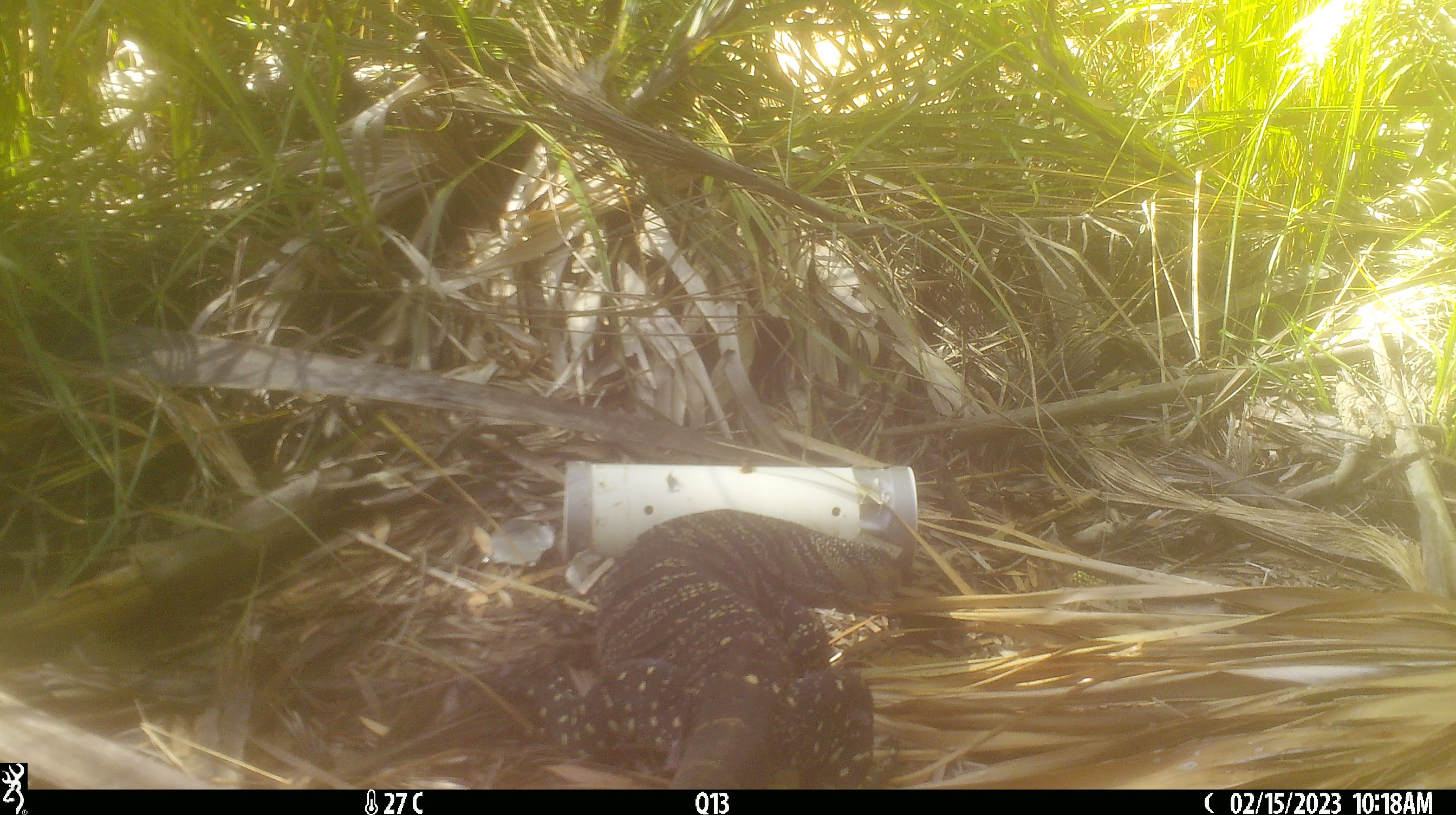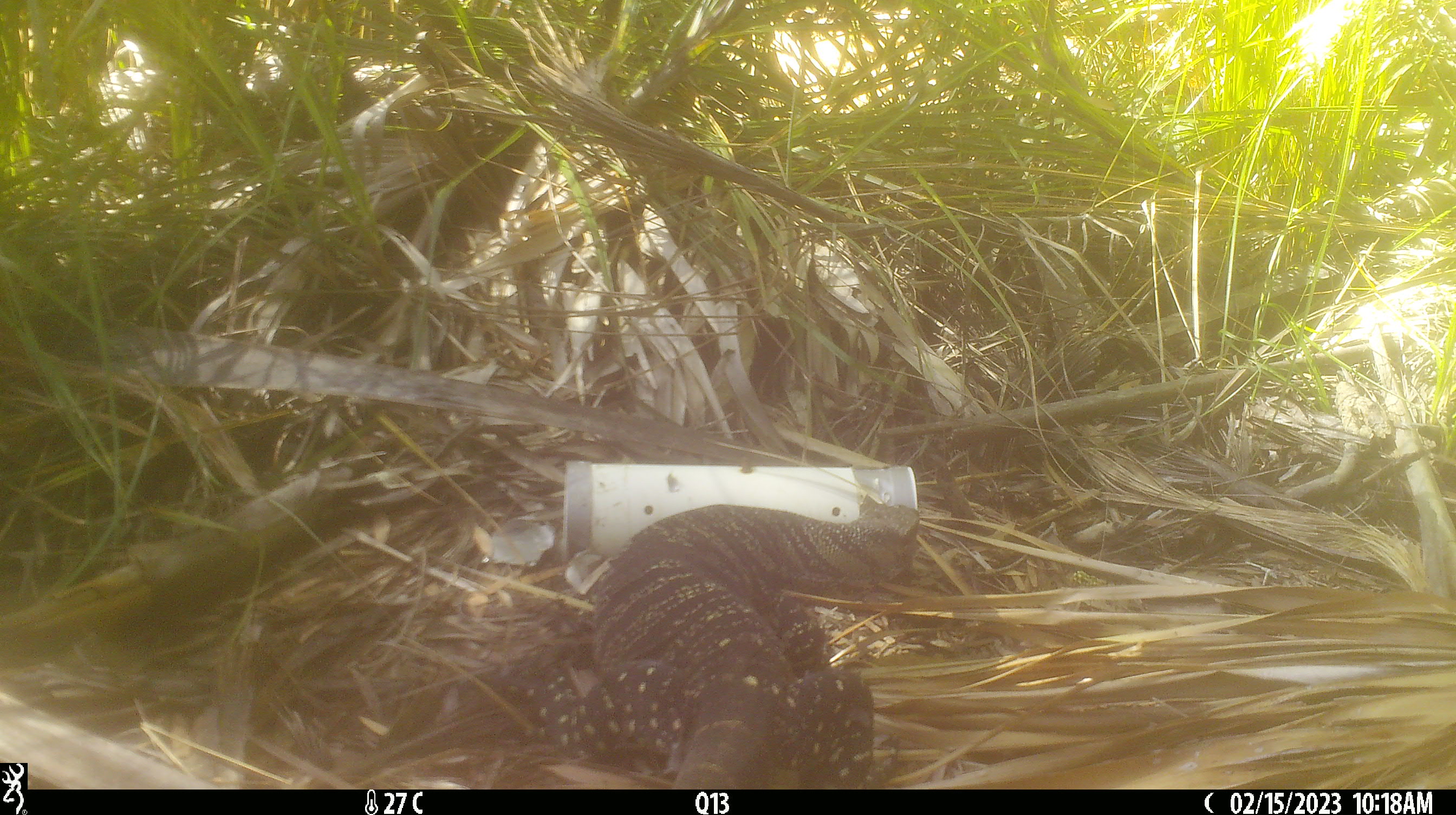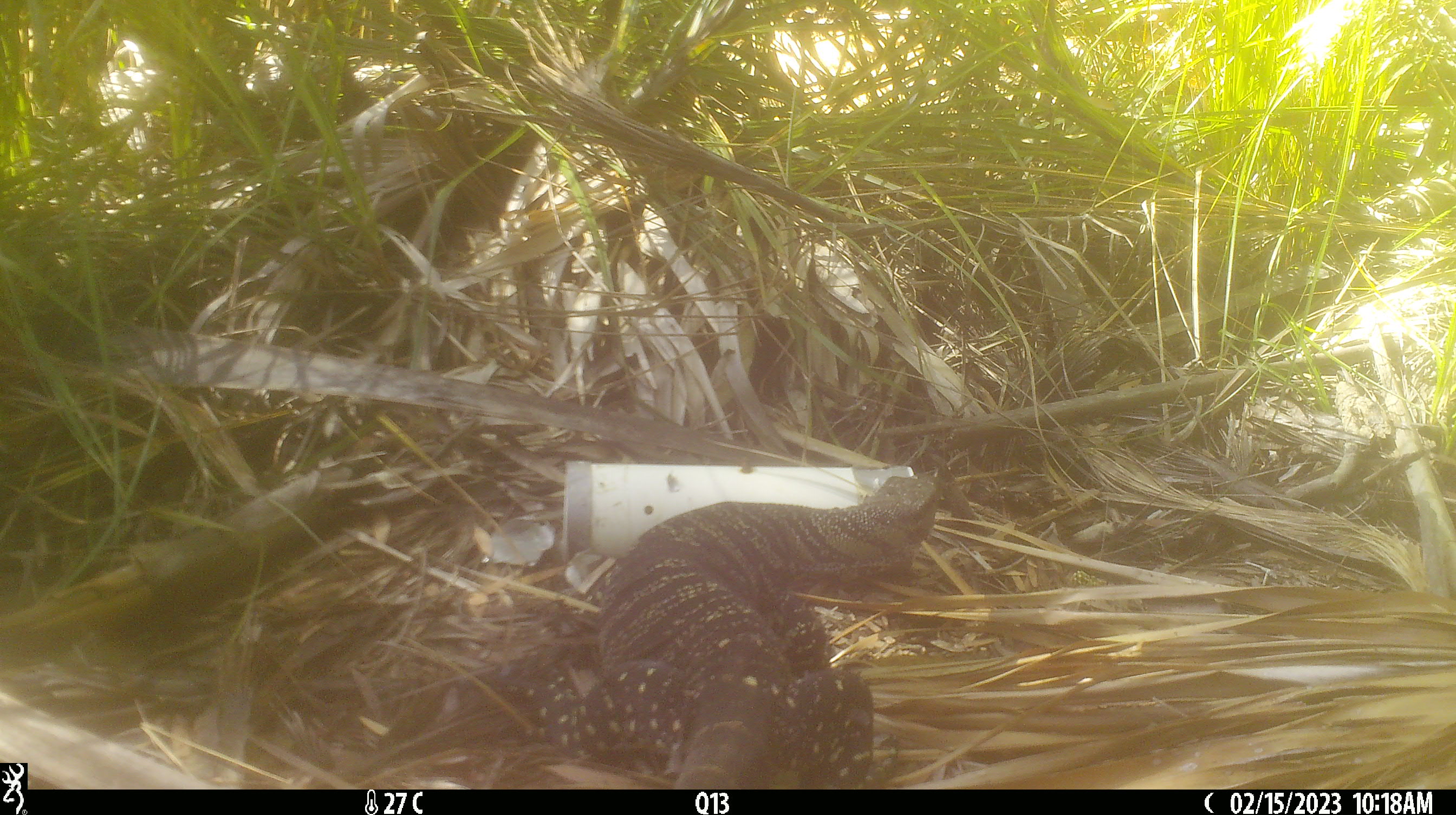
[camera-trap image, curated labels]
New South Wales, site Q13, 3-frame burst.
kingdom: Animalia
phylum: Chordata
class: Reptilia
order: Squamata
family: Varanidae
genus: Varanus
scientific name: Varanus varius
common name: lace monitor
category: goanna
Goanna (lace monitor) (Varanus varius).